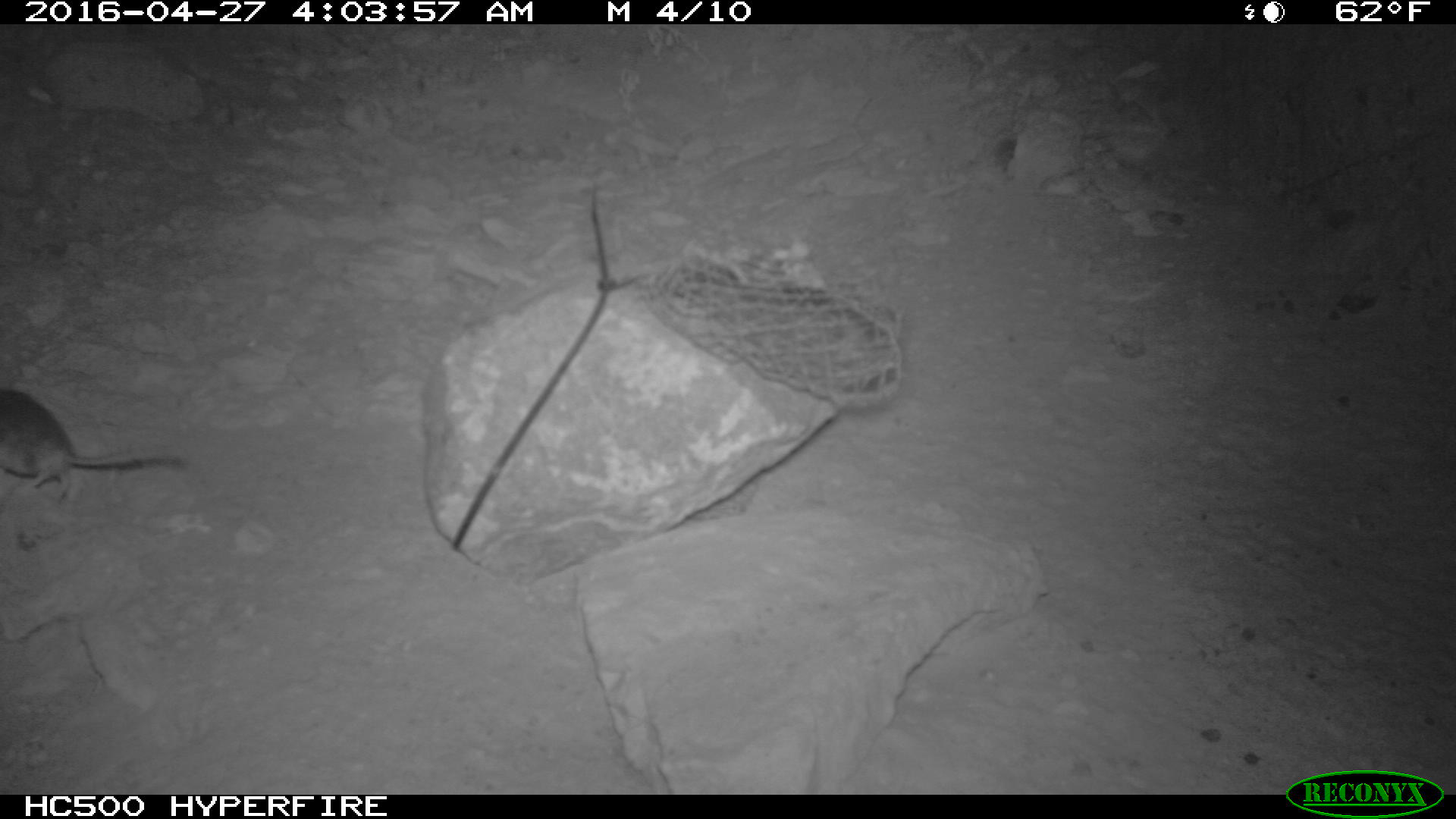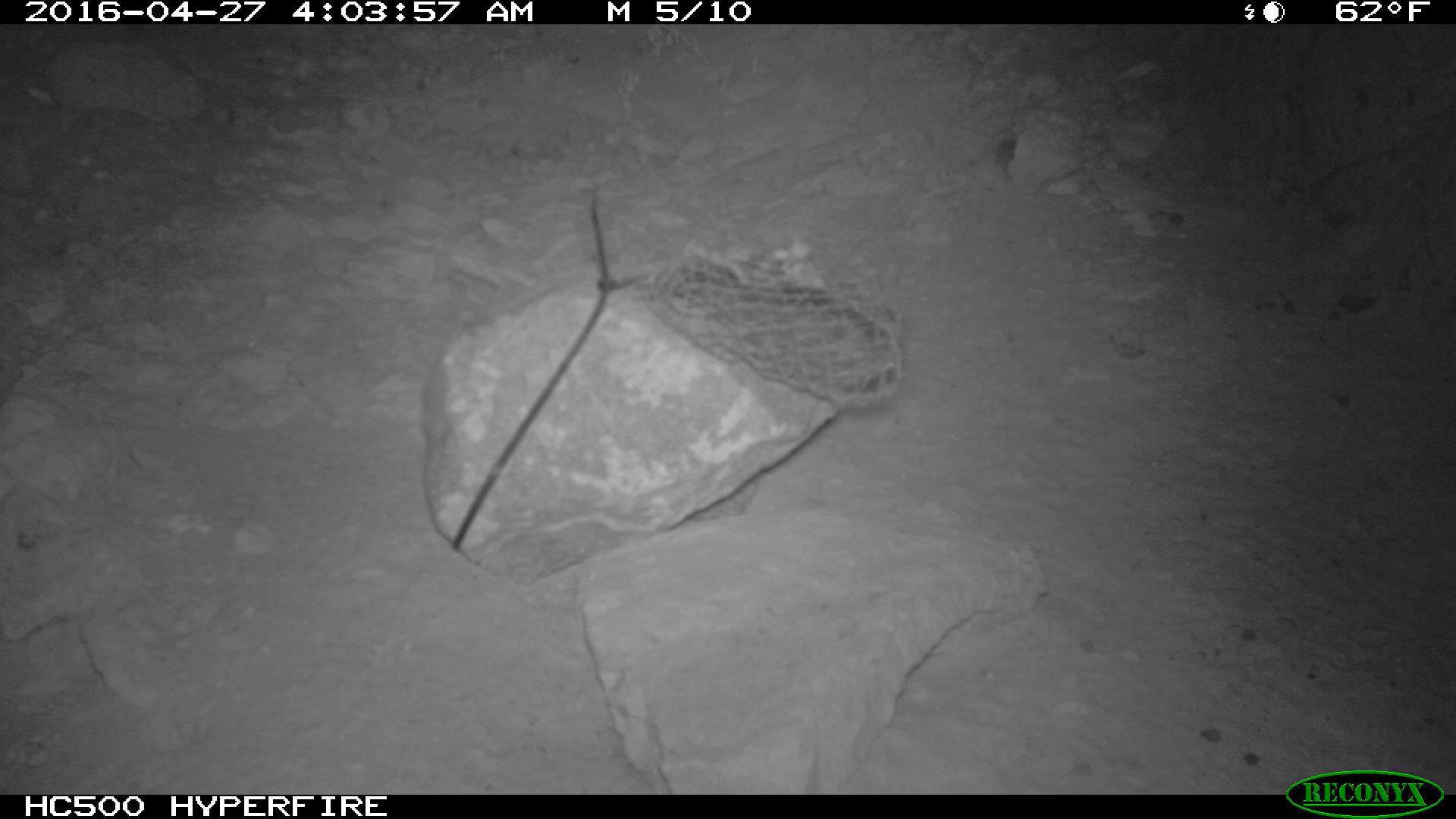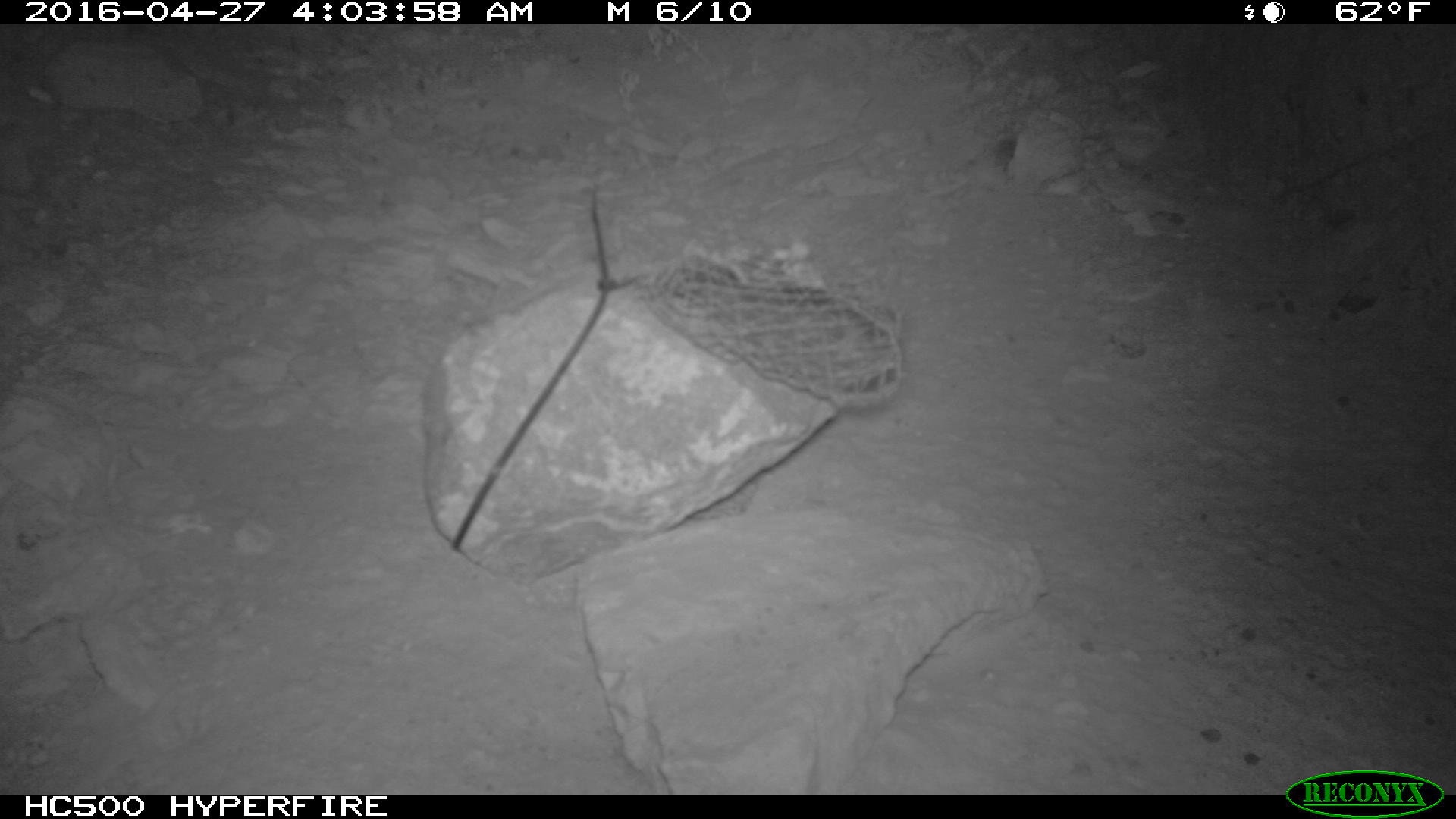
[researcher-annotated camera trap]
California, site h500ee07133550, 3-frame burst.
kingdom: Animalia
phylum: Chordata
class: Mammalia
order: Rodentia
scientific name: Rodentia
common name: rodent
Rodent (Rodentia).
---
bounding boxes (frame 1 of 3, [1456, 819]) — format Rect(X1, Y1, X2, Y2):
rodent: Rect(0, 389, 188, 504)